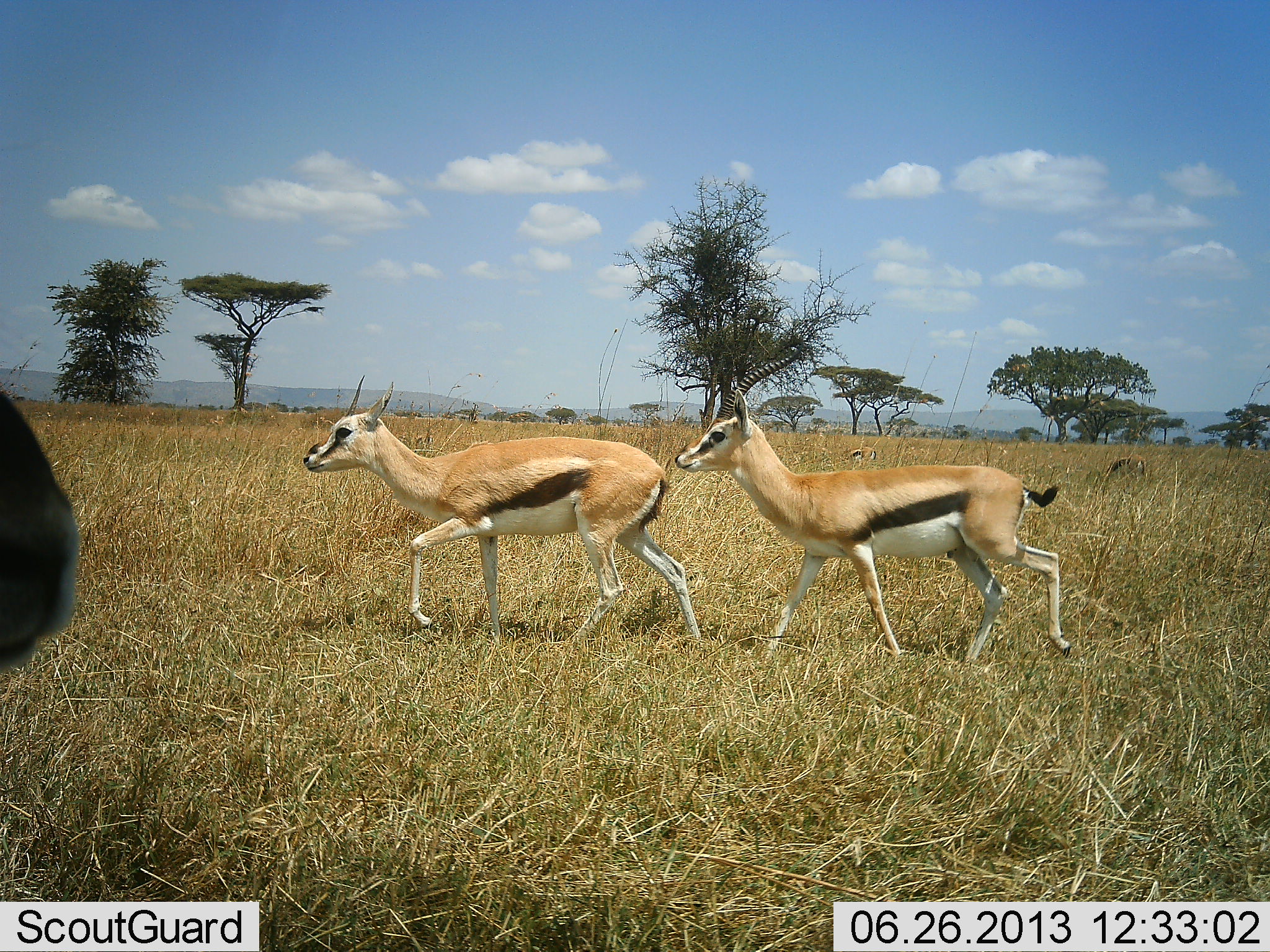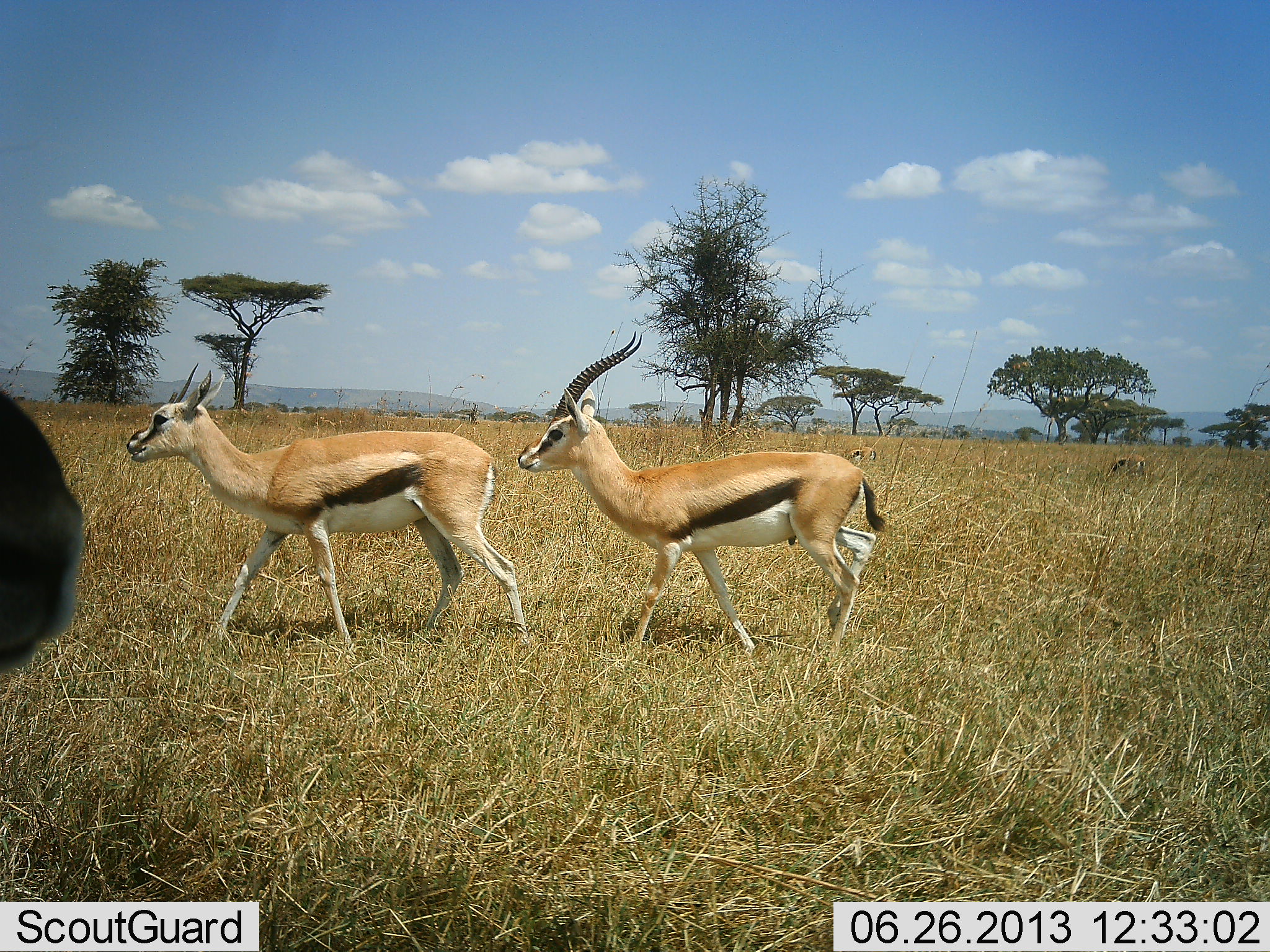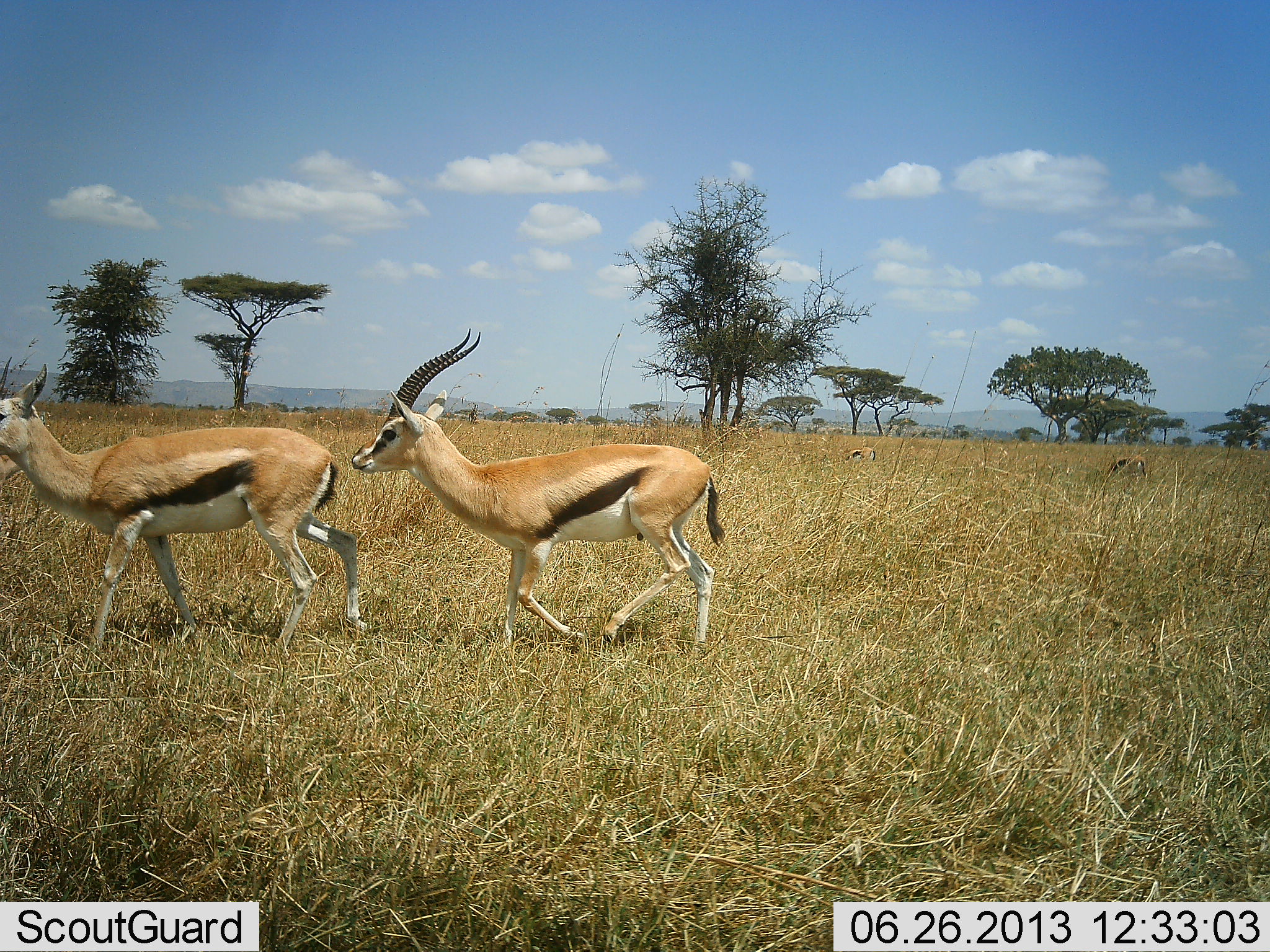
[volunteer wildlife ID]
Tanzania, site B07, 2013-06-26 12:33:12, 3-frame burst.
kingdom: Animalia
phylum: Chordata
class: Mammalia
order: Artiodactyla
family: Bovidae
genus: Eudorcas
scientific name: Eudorcas thomsonii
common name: thomson's gazelle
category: gazellethomsons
Gazellethomsons (thomson's gazelle) (Eudorcas thomsonii), count 3. Behavior (volunteer vote fractions): standing 35%, resting 0%, moving 100%, interacting 0%. Young present (vote fraction): 0%. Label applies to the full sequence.